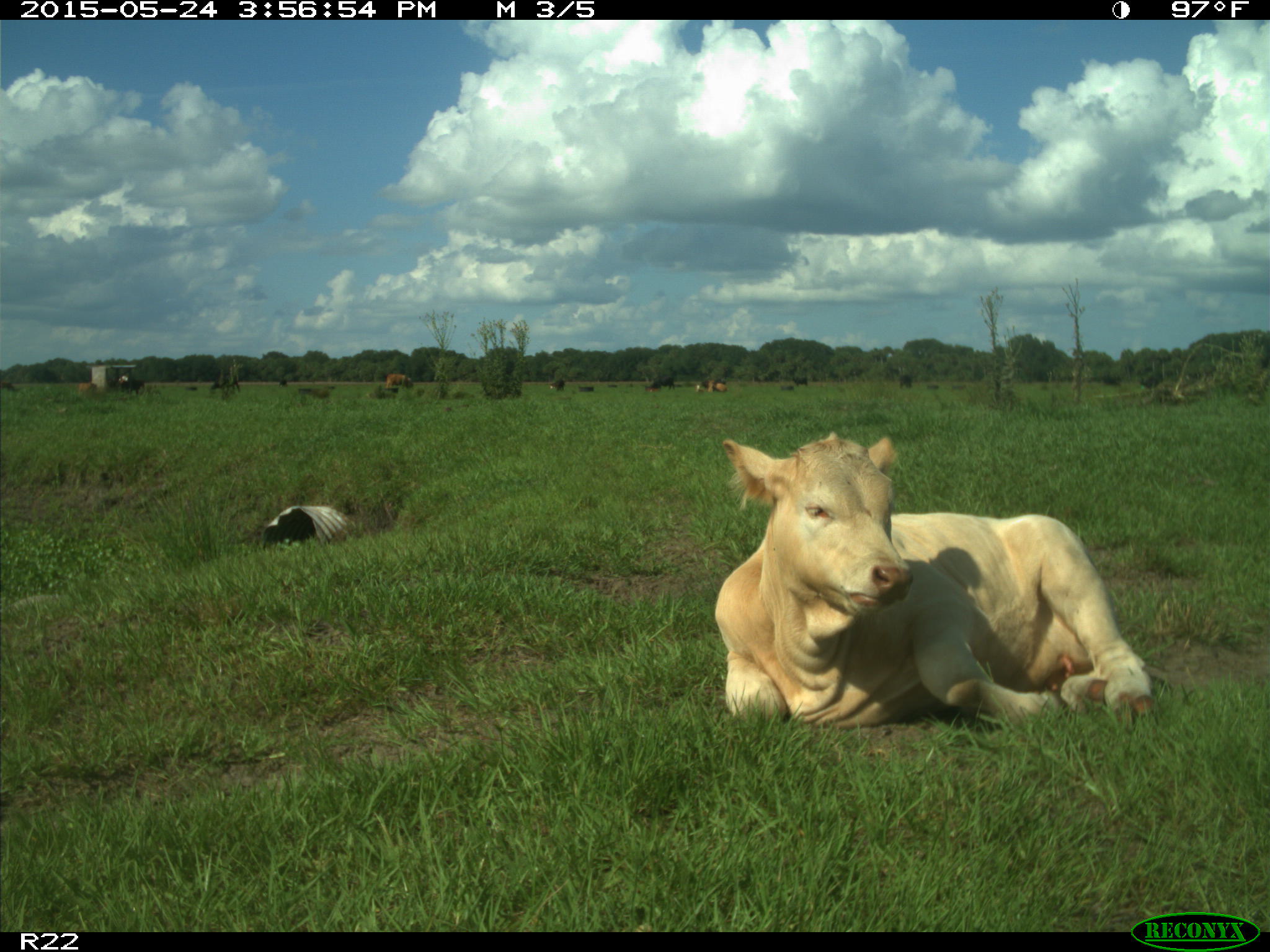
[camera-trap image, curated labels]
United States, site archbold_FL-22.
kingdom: Animalia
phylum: Chordata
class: Mammalia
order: Artiodactyla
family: Bovidae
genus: Bos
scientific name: Bos taurus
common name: domestic cow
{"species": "Bos taurus (domestic cow)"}